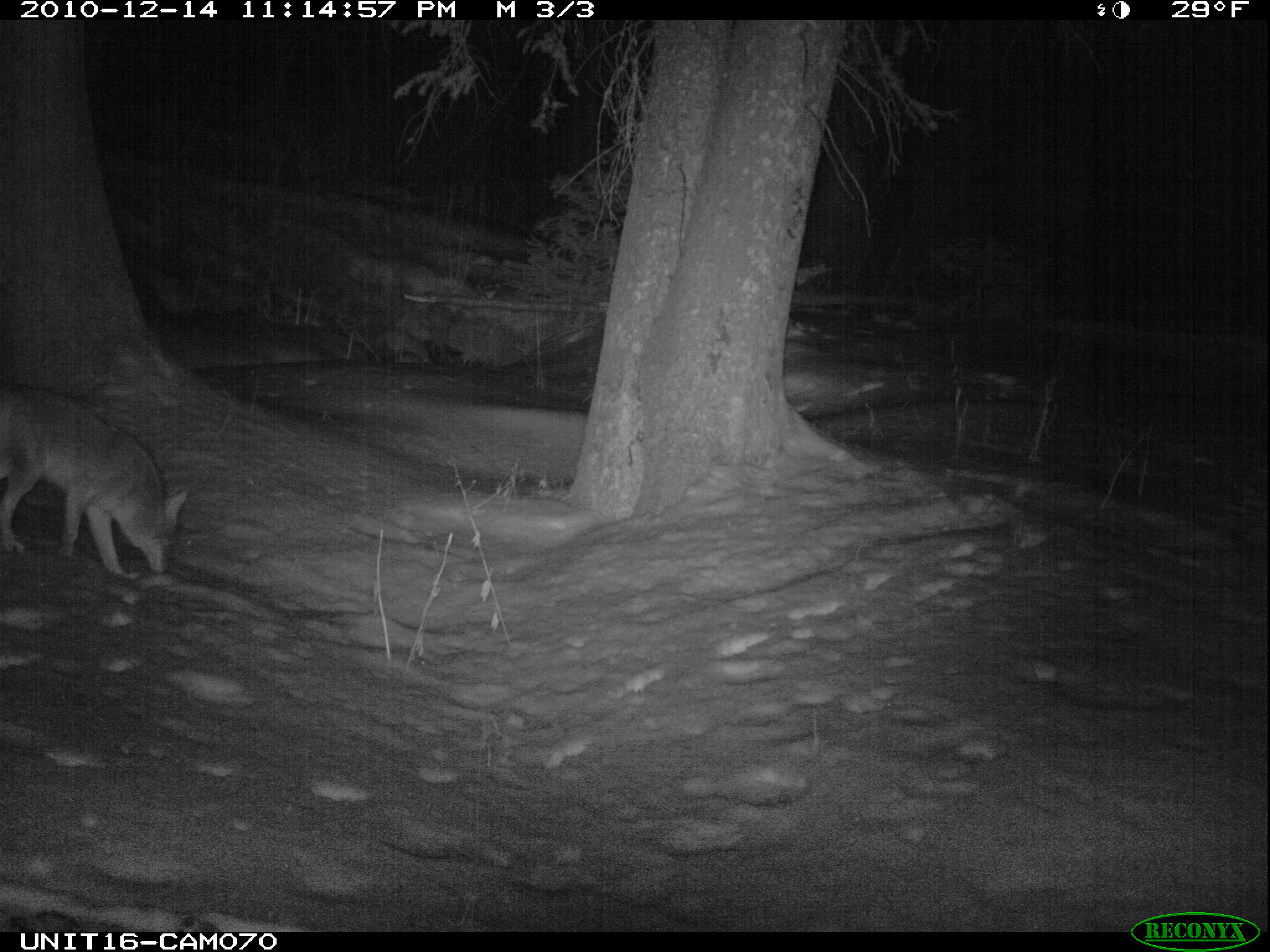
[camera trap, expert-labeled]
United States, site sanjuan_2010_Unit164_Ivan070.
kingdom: Animalia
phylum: Chordata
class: Mammalia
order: Carnivora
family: Canidae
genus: Canis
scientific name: Canis latrans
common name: coyote